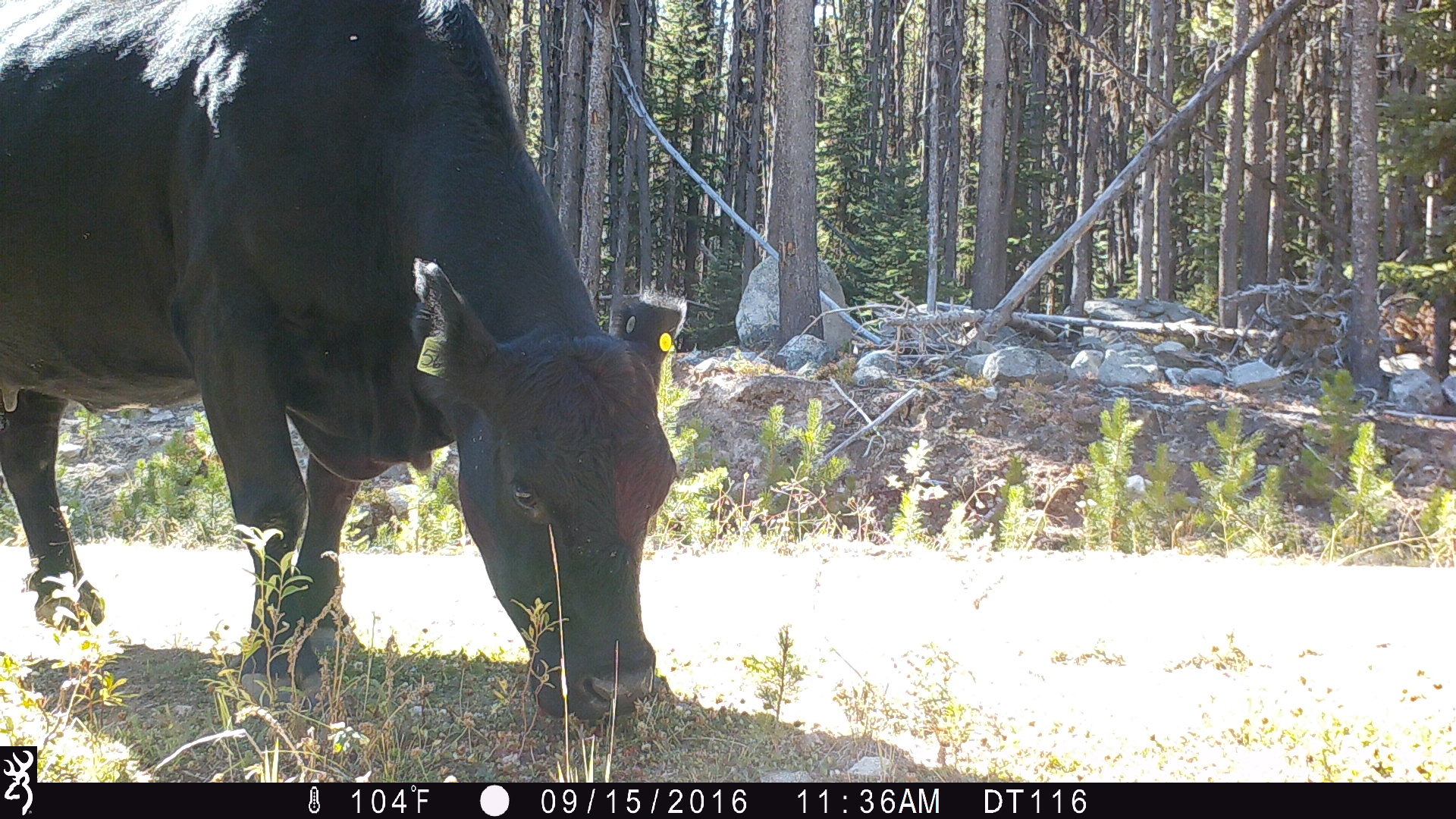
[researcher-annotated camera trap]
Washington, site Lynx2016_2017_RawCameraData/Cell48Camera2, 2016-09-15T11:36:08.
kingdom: Animalia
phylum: Chordata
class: Mammalia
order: Artiodactyla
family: Bovidae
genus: Bos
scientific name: Bos taurus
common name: domestic cattle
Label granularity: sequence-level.